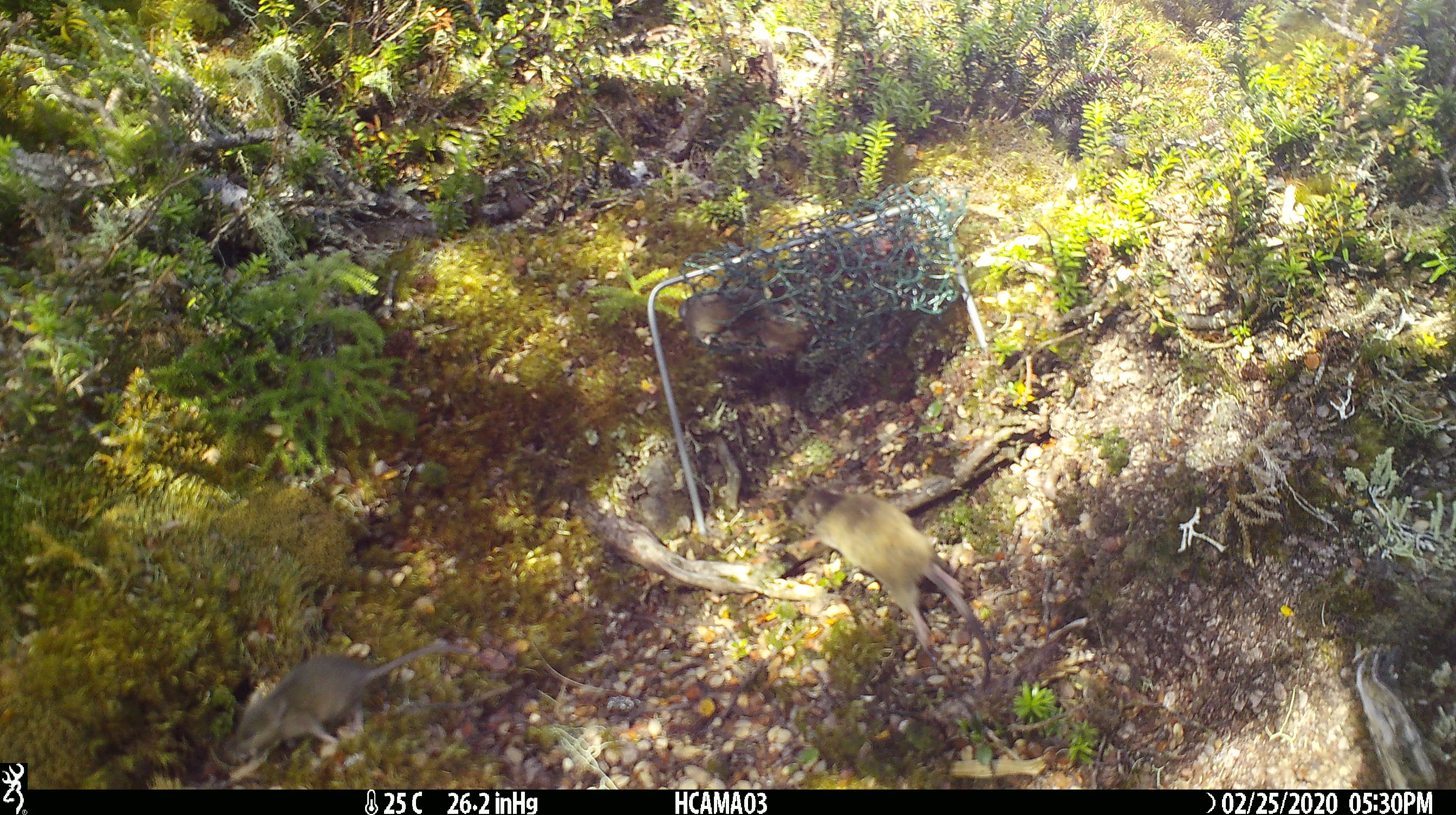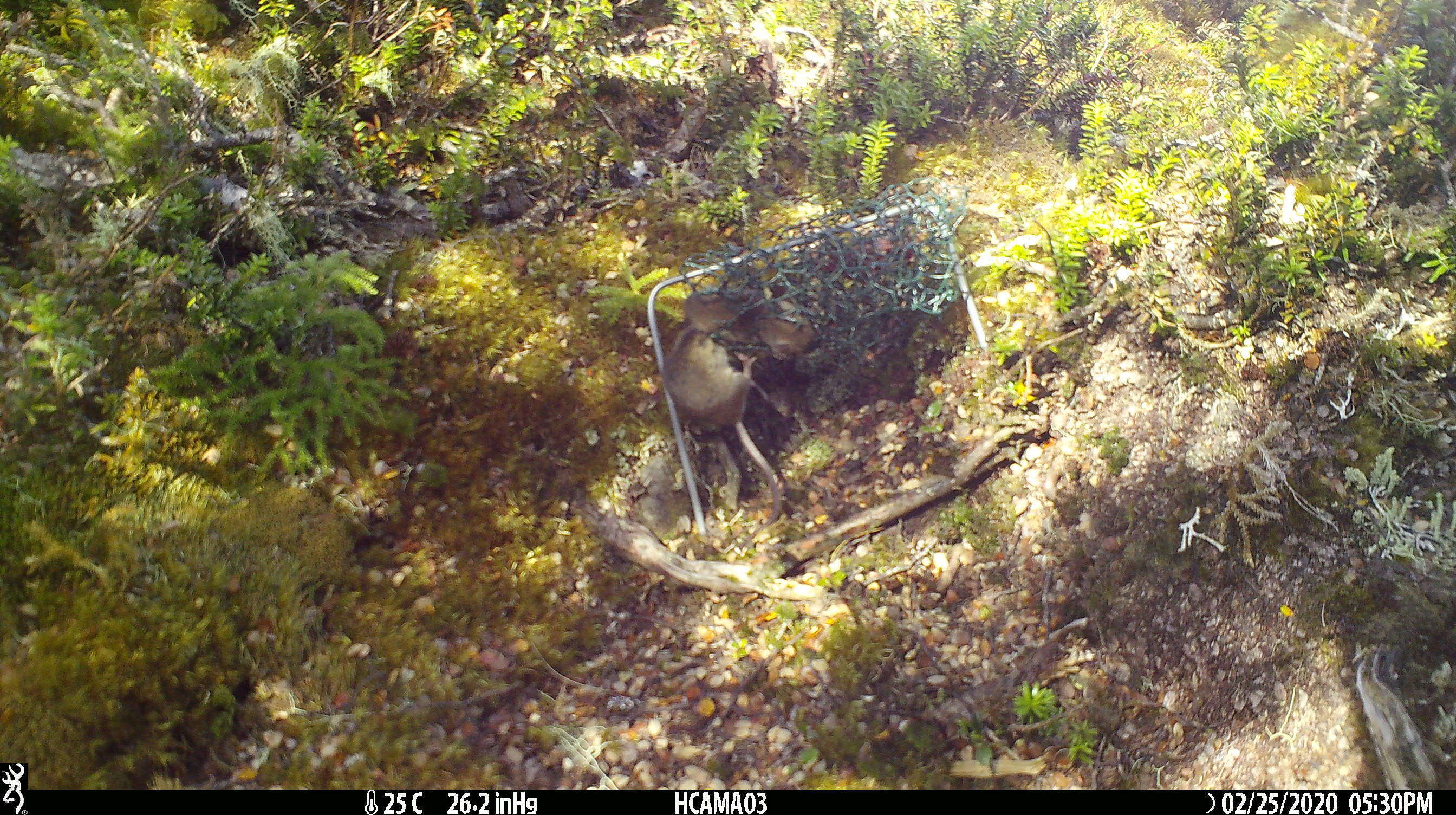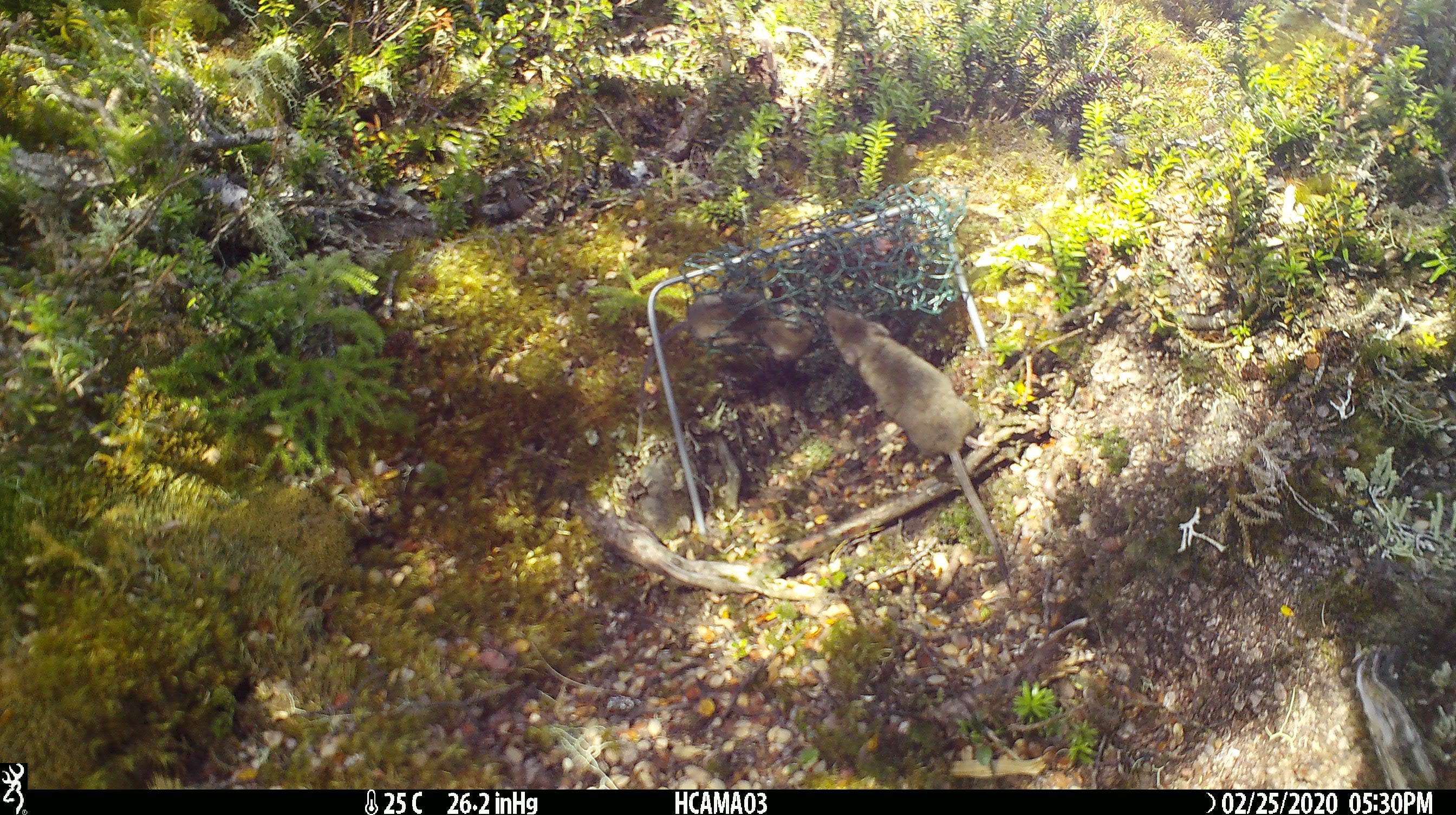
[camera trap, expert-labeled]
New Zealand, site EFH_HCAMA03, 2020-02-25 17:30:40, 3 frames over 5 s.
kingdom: Animalia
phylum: Chordata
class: Mammalia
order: Rodentia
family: Muridae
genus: Mus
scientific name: Mus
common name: mouse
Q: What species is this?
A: Mouse (Mus).